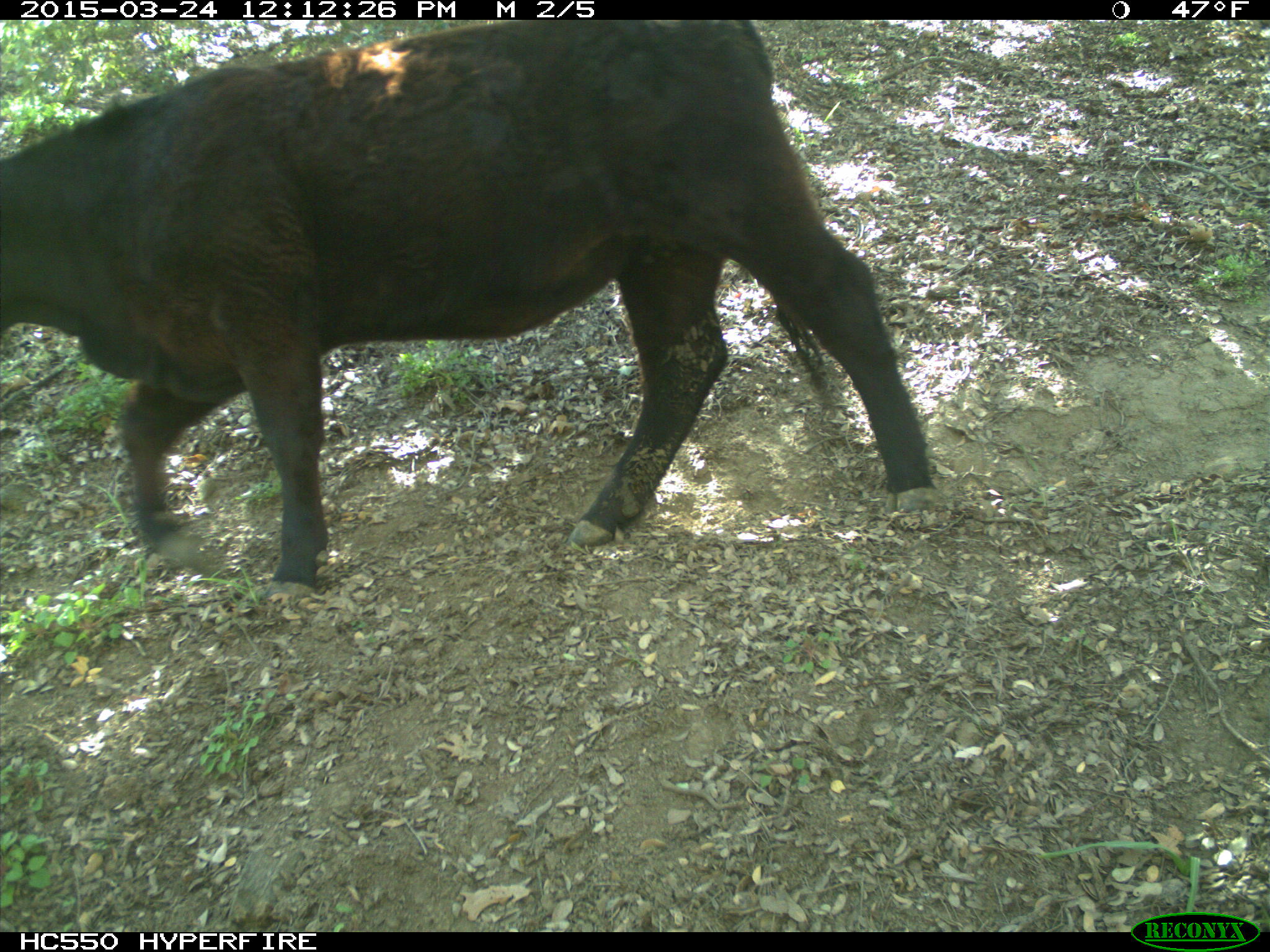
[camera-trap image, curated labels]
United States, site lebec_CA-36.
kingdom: Animalia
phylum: Chordata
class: Mammalia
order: Artiodactyla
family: Bovidae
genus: Bos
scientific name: Bos taurus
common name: domestic cow